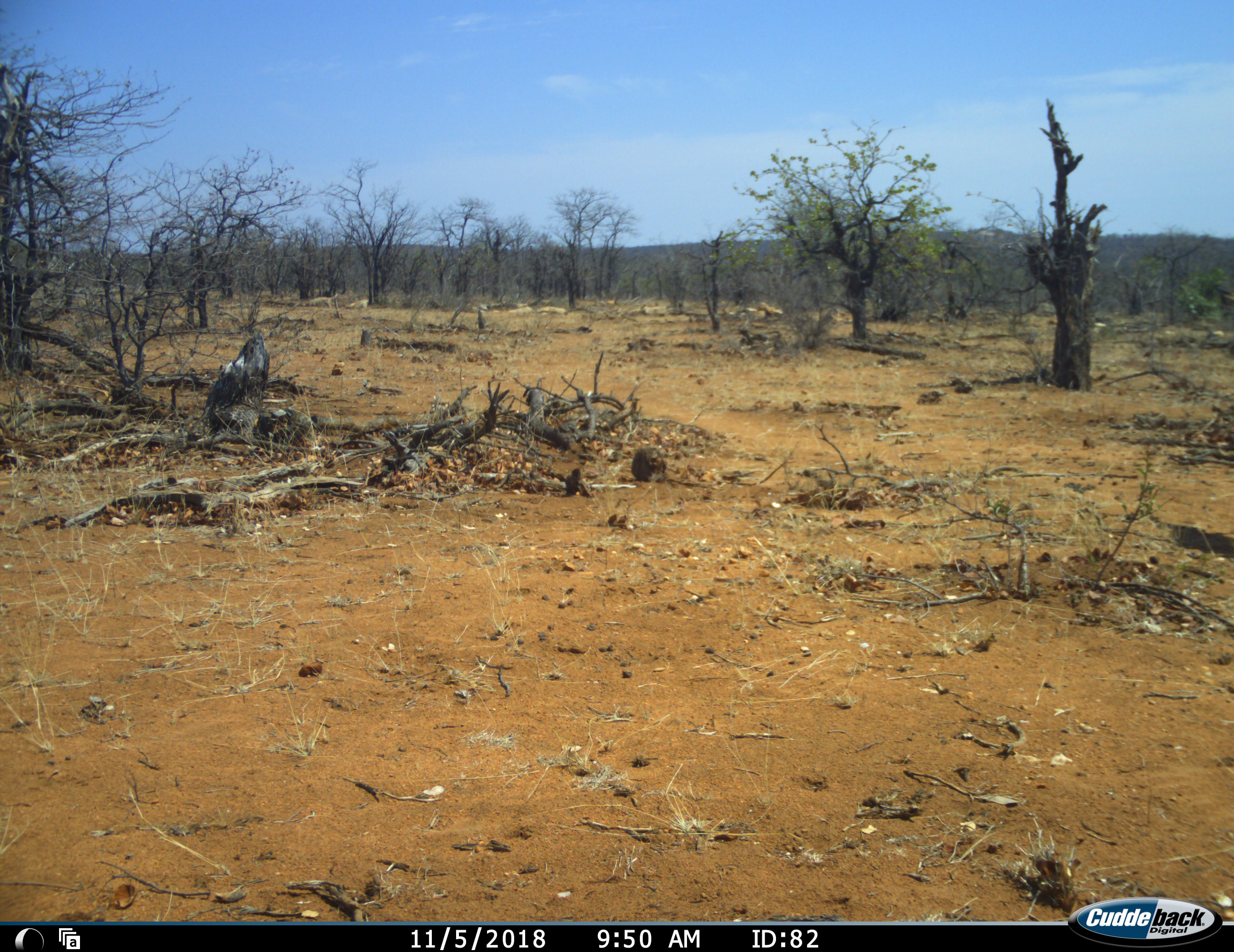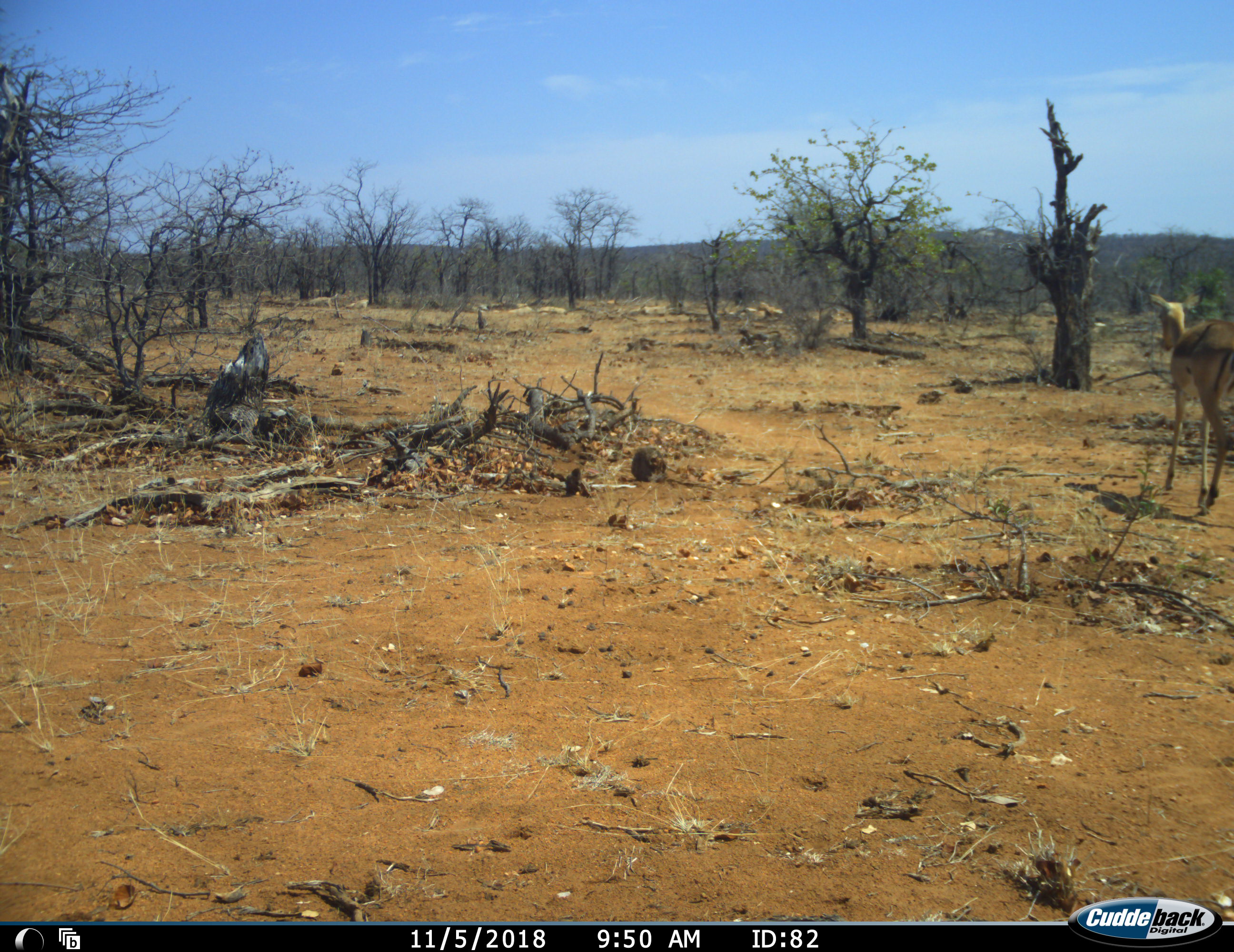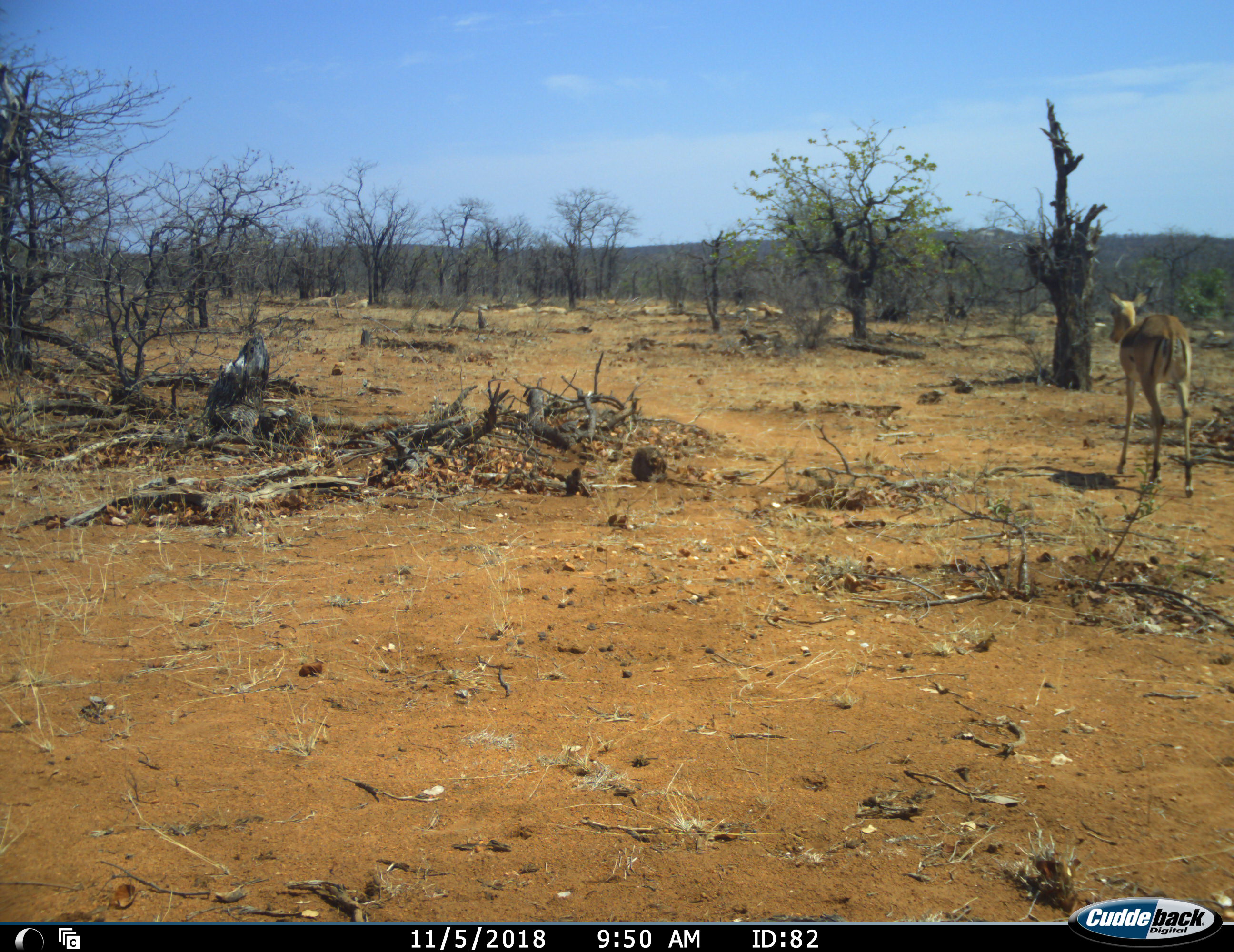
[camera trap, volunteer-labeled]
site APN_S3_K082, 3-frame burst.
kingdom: Animalia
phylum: Chordata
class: Mammalia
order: Artiodactyla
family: Bovidae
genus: Aepyceros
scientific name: Aepyceros melampus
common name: impala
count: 1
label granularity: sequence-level